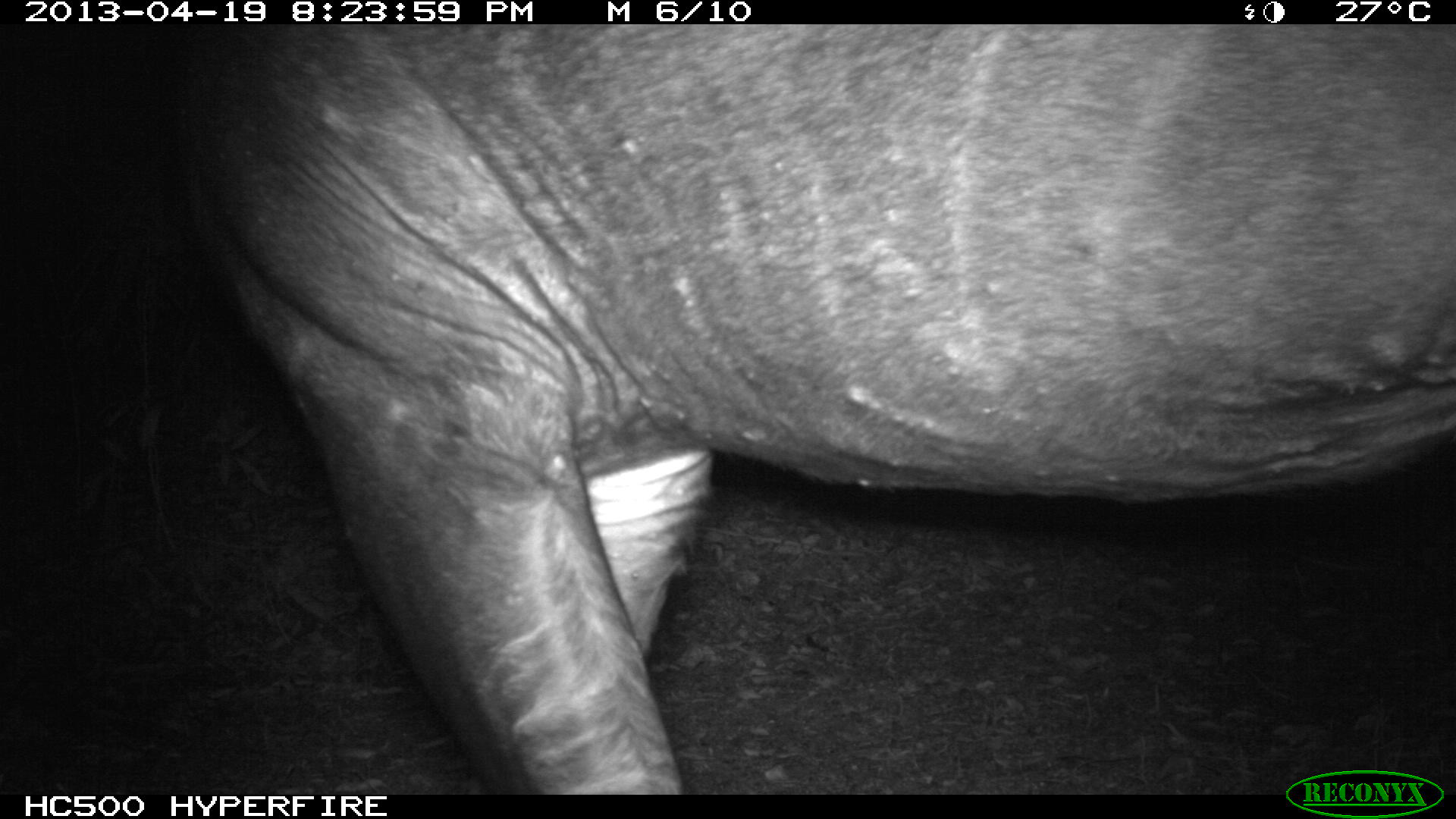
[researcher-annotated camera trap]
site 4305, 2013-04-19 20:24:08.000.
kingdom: Animalia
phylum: Chordata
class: Mammalia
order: Perissodactyla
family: Tapiridae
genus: Tapirus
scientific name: Tapirus bairdii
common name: baird's tapir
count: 2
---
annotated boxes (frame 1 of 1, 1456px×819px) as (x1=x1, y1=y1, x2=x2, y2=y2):
tapirus bairdii: (x1=177, y1=24, x2=1456, y2=795)